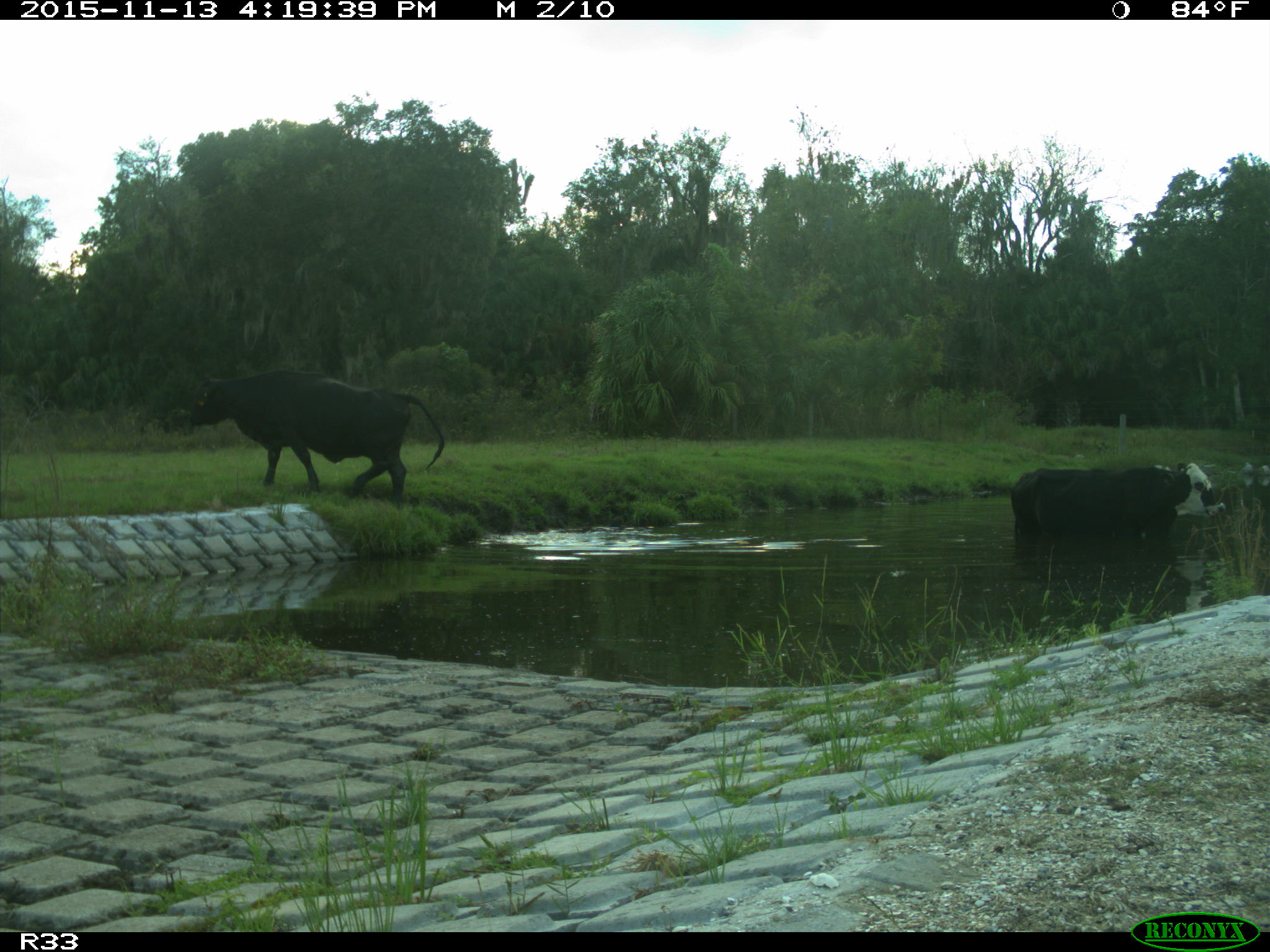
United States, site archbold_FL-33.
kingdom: Animalia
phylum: Chordata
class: Mammalia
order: Artiodactyla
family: Bovidae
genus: Bos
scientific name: Bos taurus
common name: domestic cow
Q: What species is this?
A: Bos taurus (domestic cow).